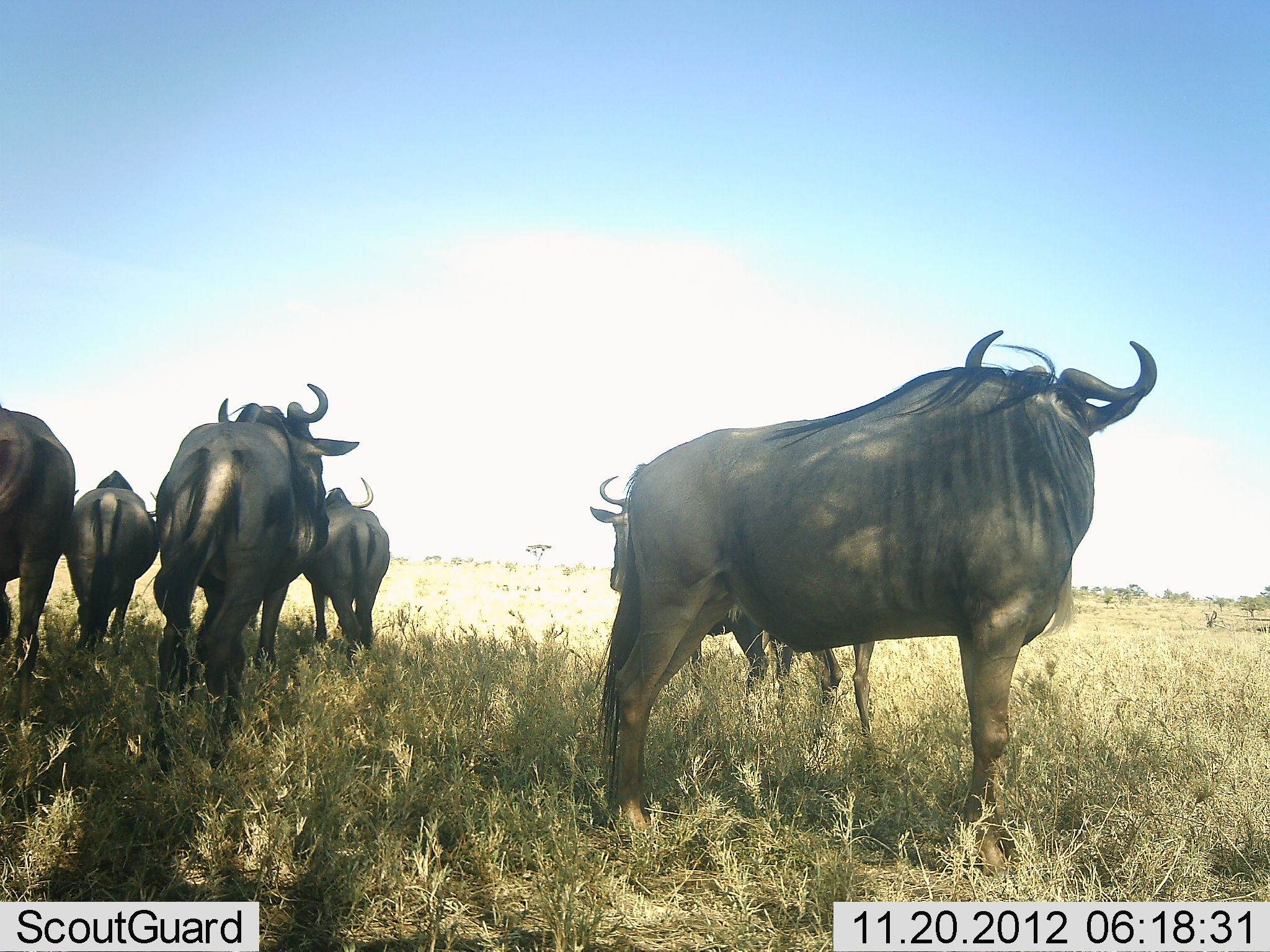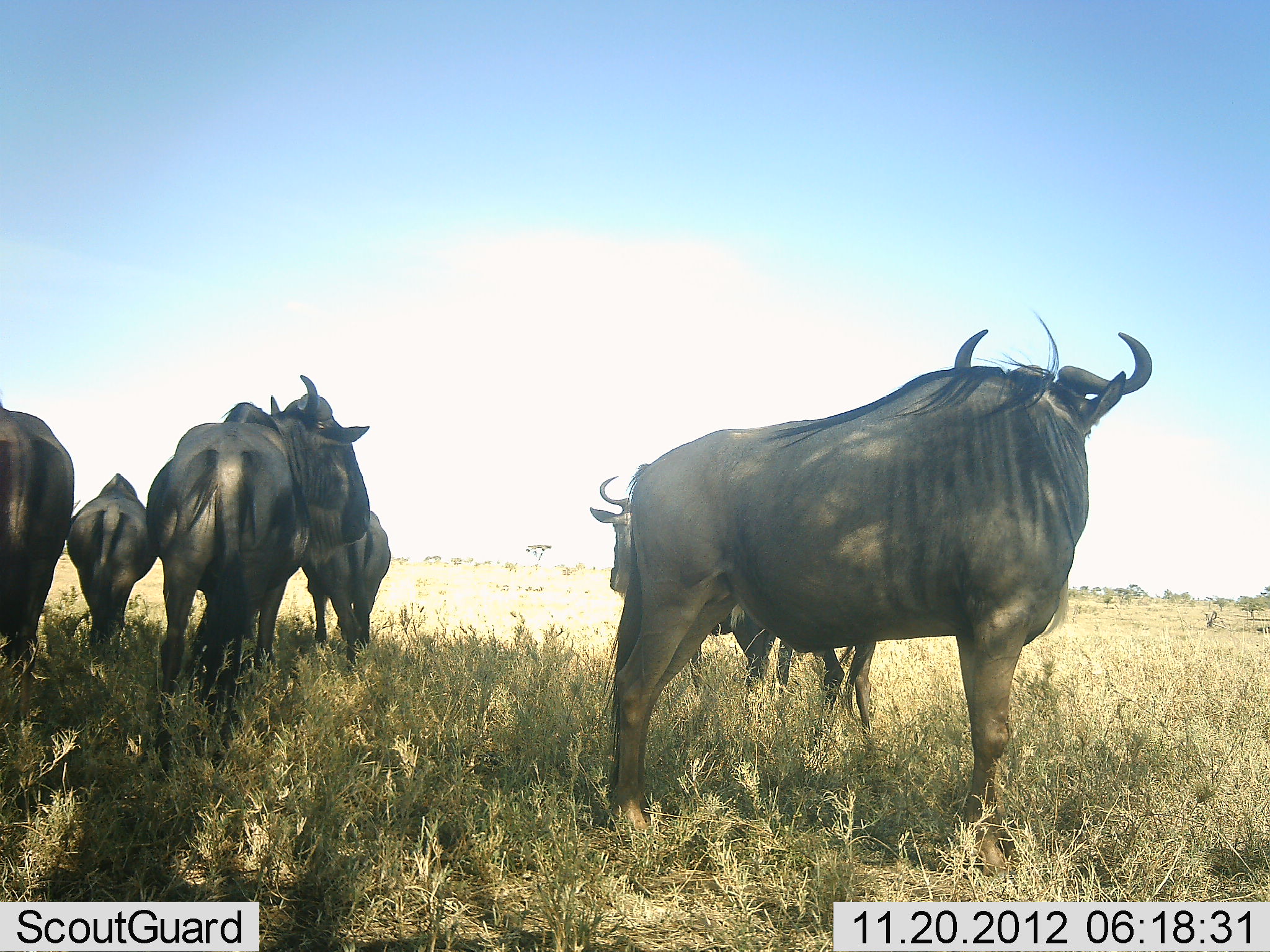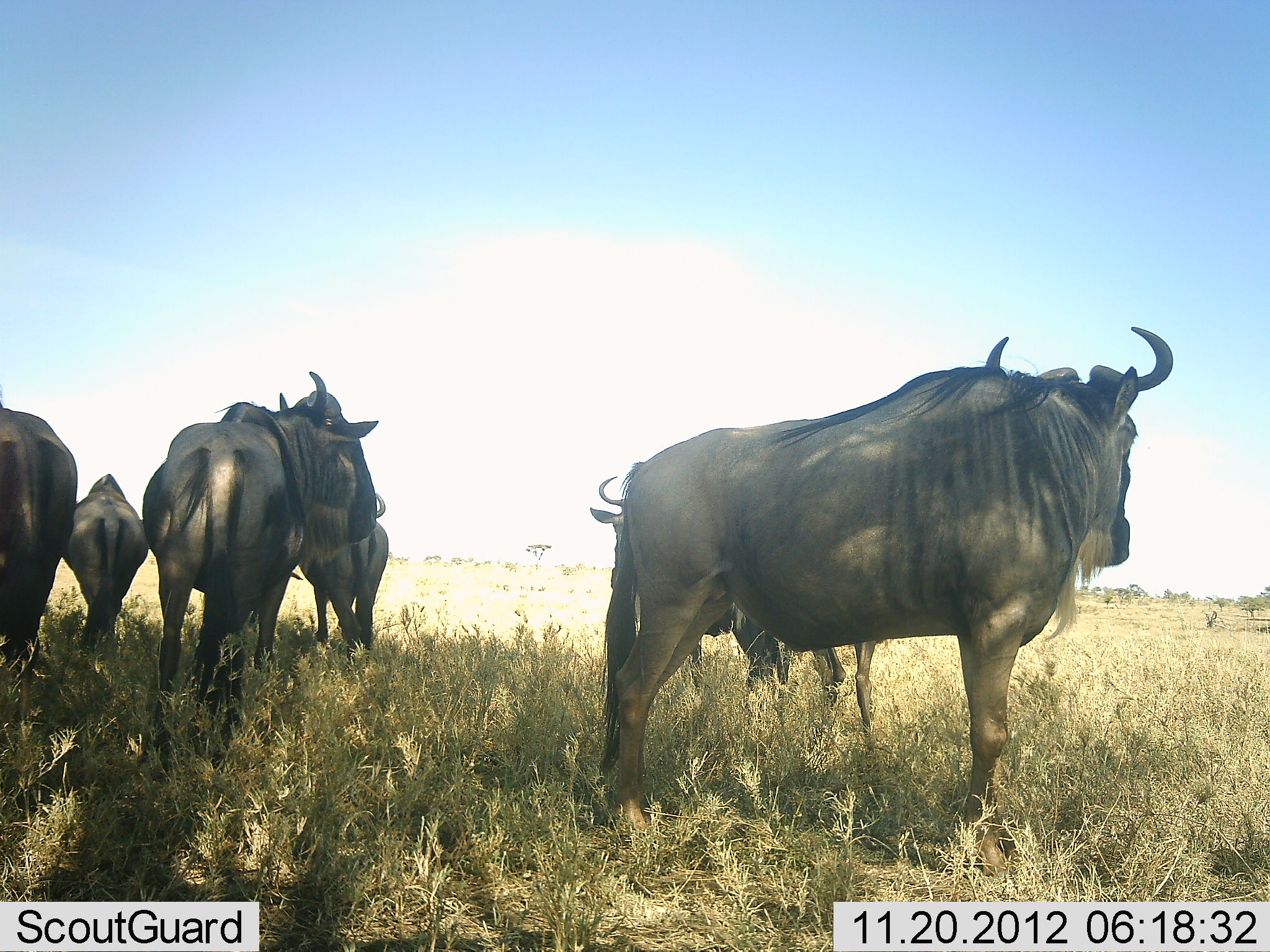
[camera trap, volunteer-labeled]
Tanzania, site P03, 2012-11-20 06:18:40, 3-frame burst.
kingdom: Animalia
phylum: Chordata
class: Mammalia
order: Artiodactyla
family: Bovidae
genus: Connochaetes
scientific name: Connochaetes taurinus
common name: blue wildebeest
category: wildebeest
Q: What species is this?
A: Wildebeest (blue wildebeest) (Connochaetes taurinus).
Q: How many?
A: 6.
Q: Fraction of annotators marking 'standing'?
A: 100%.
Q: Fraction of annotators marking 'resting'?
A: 0%.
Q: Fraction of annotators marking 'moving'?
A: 10%.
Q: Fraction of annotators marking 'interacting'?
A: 0%.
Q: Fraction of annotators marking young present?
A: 10%.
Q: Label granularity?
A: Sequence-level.